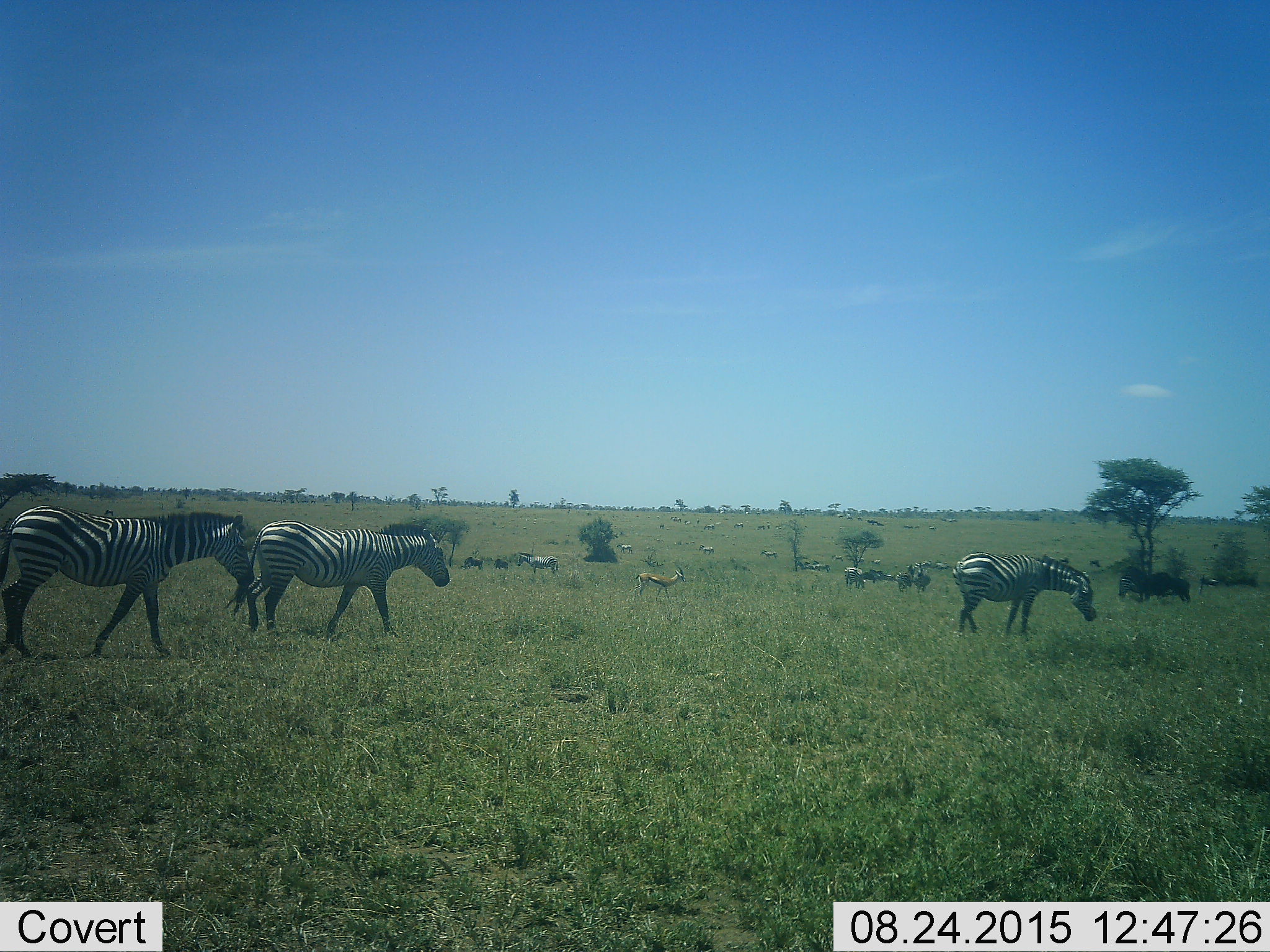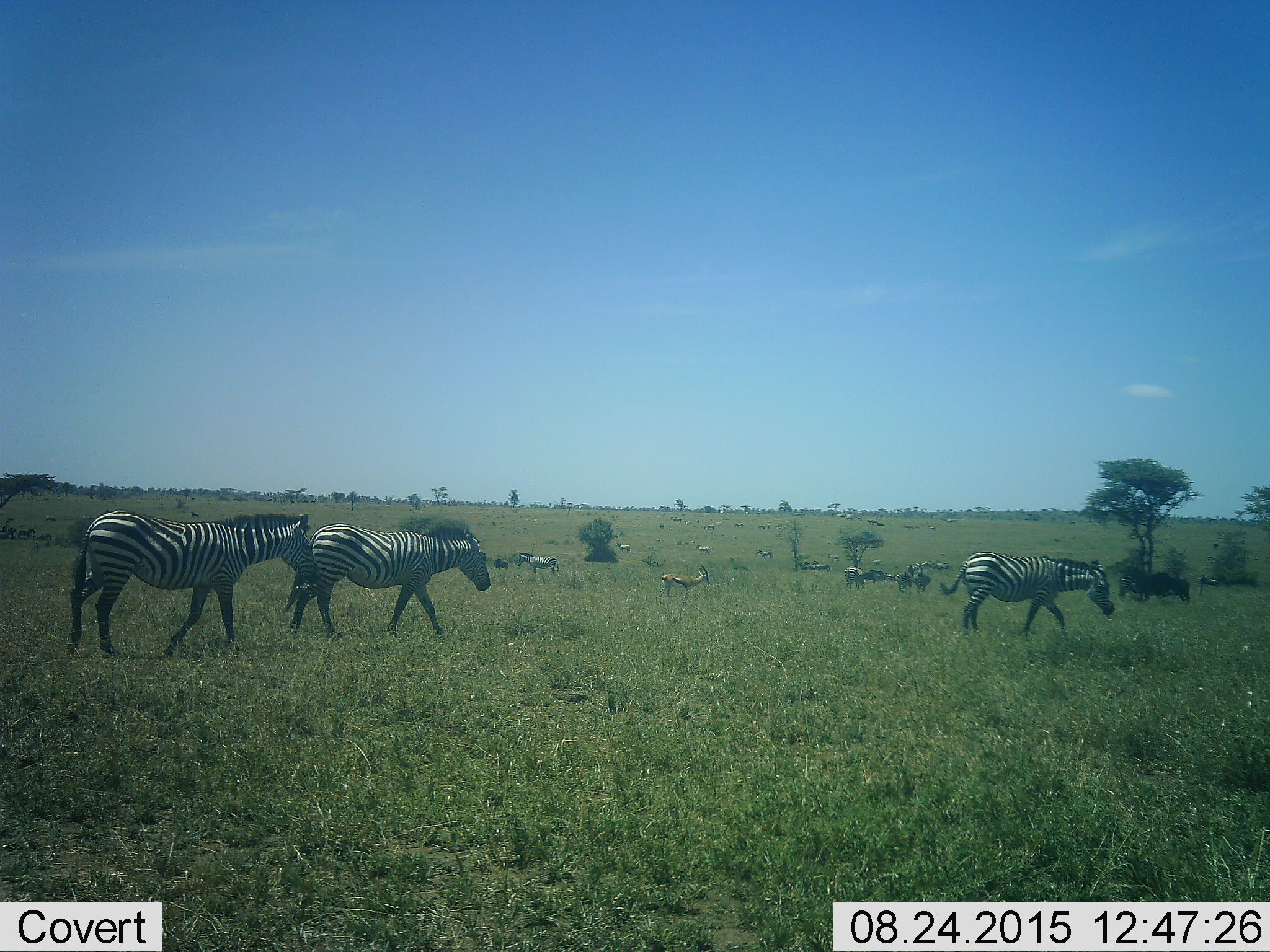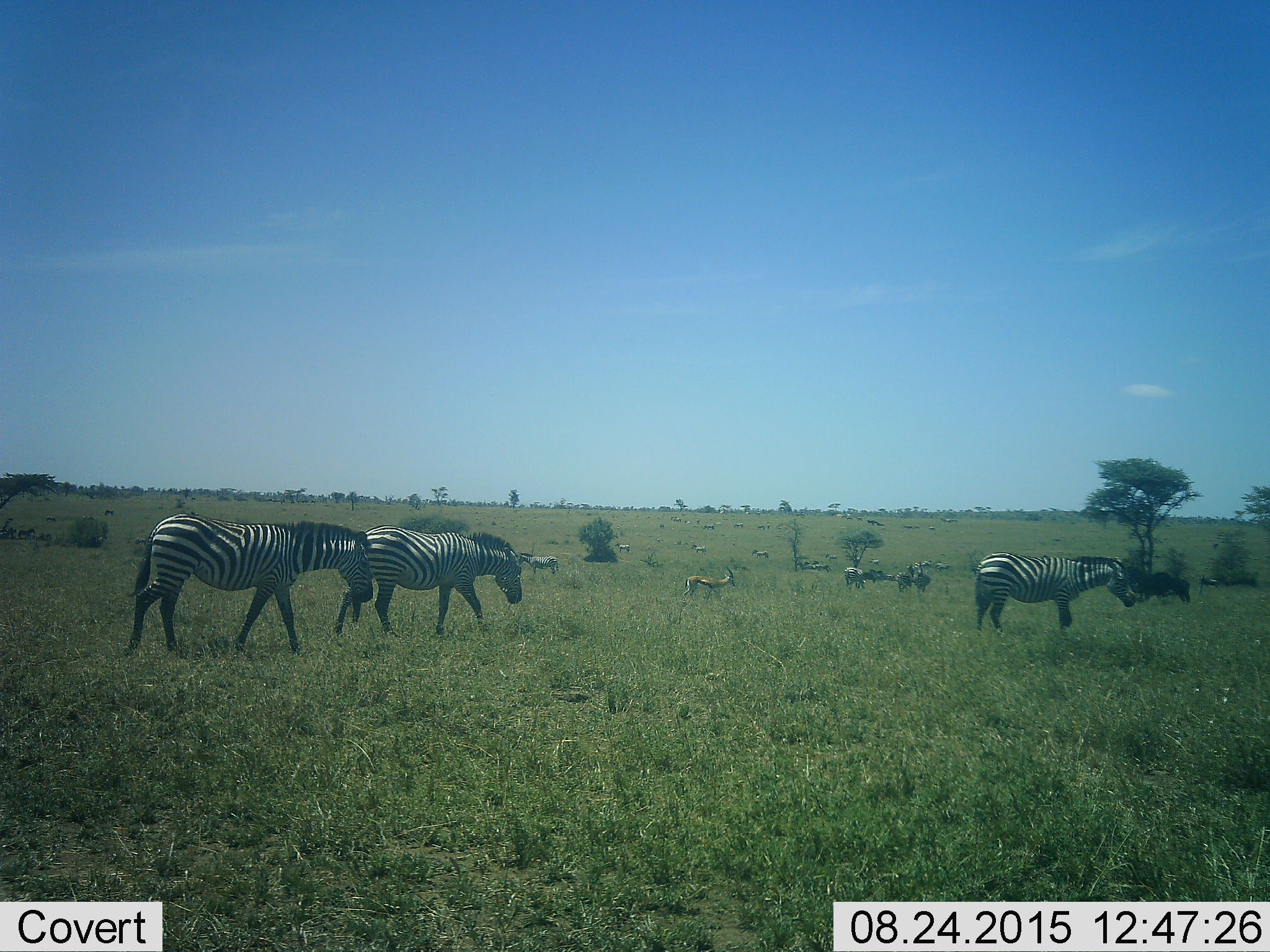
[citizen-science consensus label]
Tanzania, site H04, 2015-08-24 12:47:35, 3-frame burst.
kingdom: Animalia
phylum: Chordata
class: Mammalia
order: Artiodactyla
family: Bovidae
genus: Eudorcas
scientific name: Eudorcas thomsonii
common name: thomson's gazelle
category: gazellethomsons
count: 1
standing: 57%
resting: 0%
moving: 43%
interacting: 0%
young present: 0%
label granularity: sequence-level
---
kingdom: Animalia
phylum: Chordata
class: Mammalia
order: Perissodactyla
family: Equidae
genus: Equus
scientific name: Equus quagga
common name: plains zebra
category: zebra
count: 11-50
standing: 56%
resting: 0%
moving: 78%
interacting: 11%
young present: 0%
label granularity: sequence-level